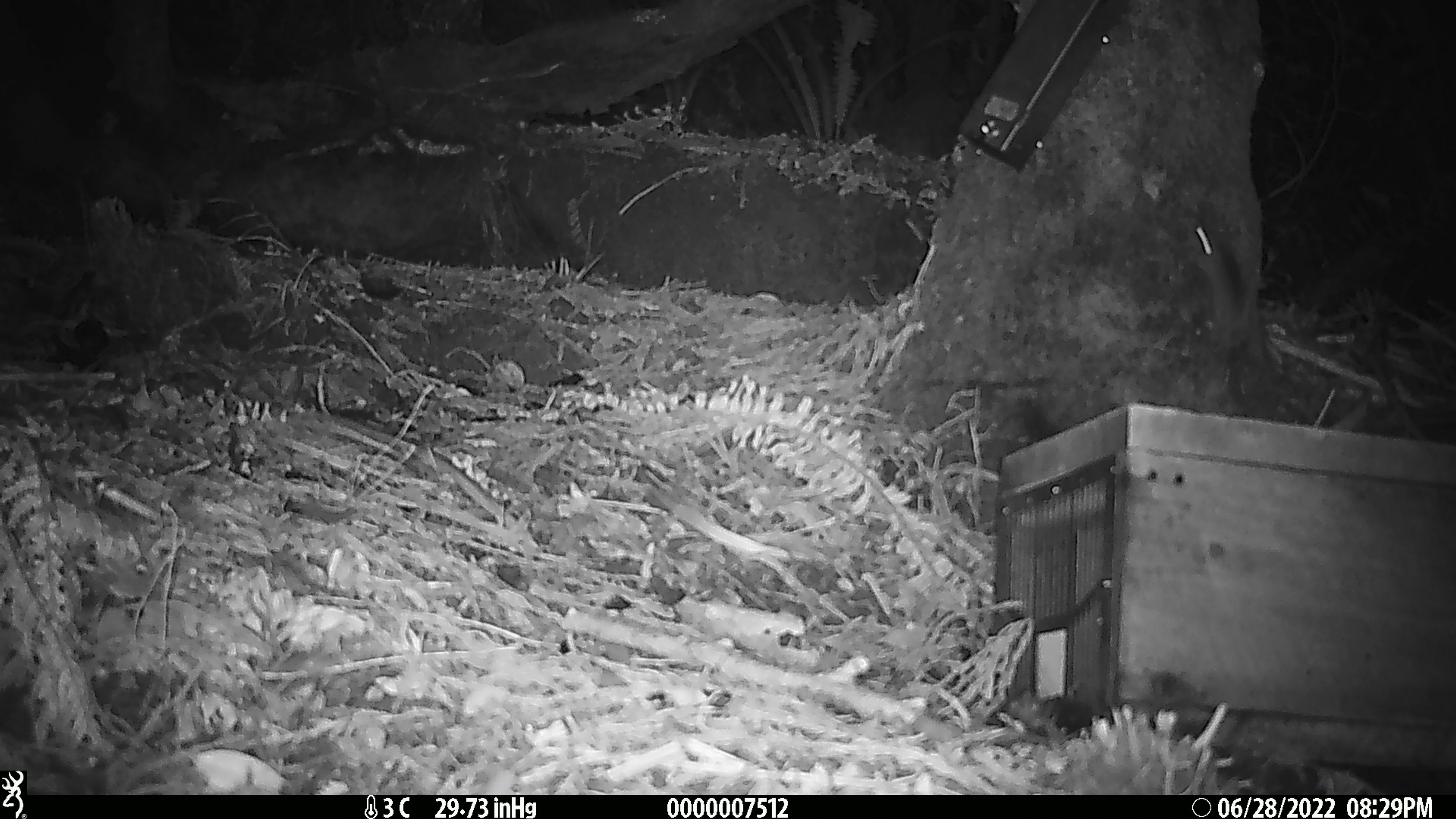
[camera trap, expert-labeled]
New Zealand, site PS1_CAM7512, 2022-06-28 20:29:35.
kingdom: Animalia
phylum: Chordata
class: Mammalia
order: Rodentia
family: Muridae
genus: Mus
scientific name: Mus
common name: mouse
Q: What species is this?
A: Mouse (Mus).